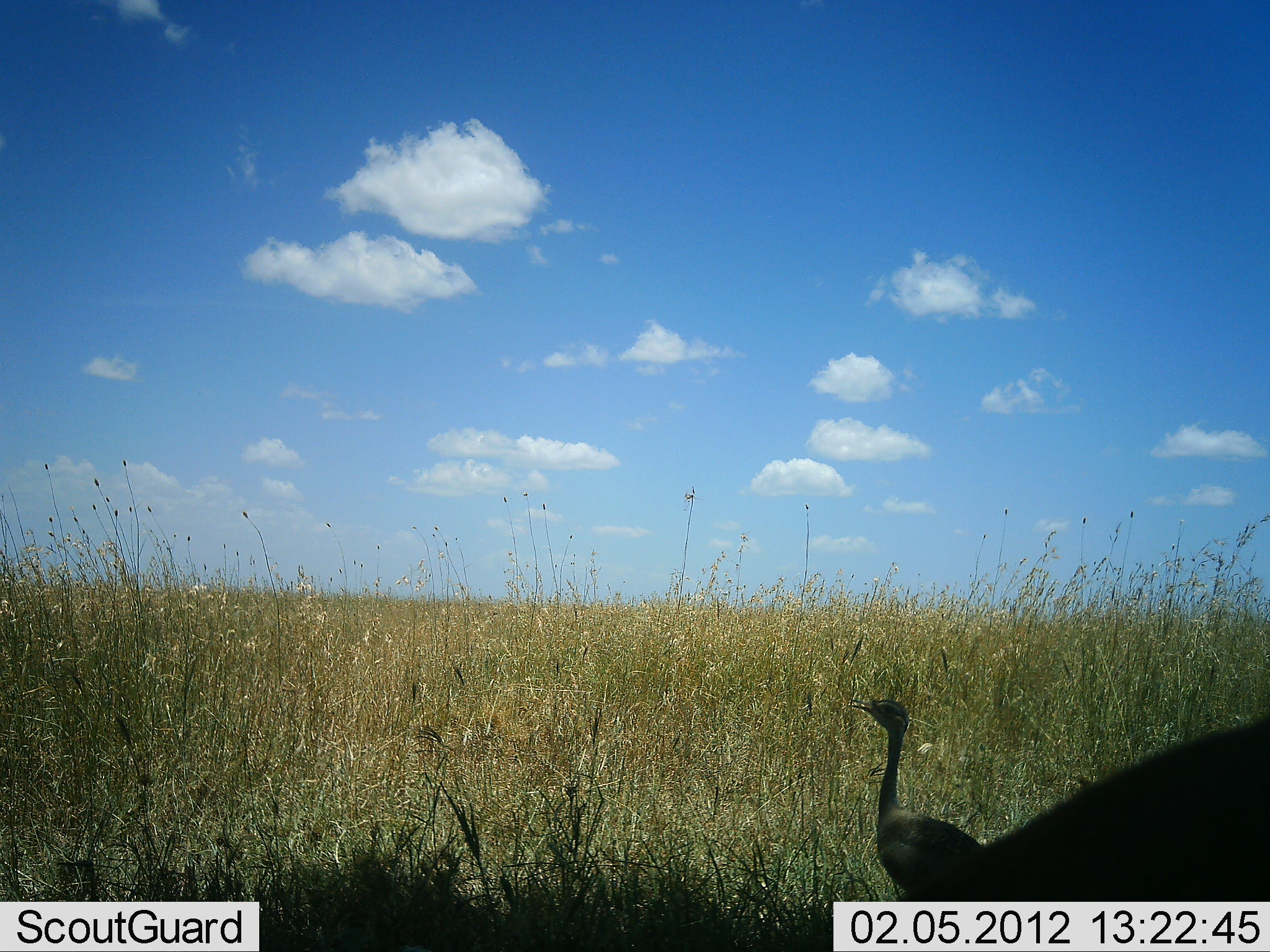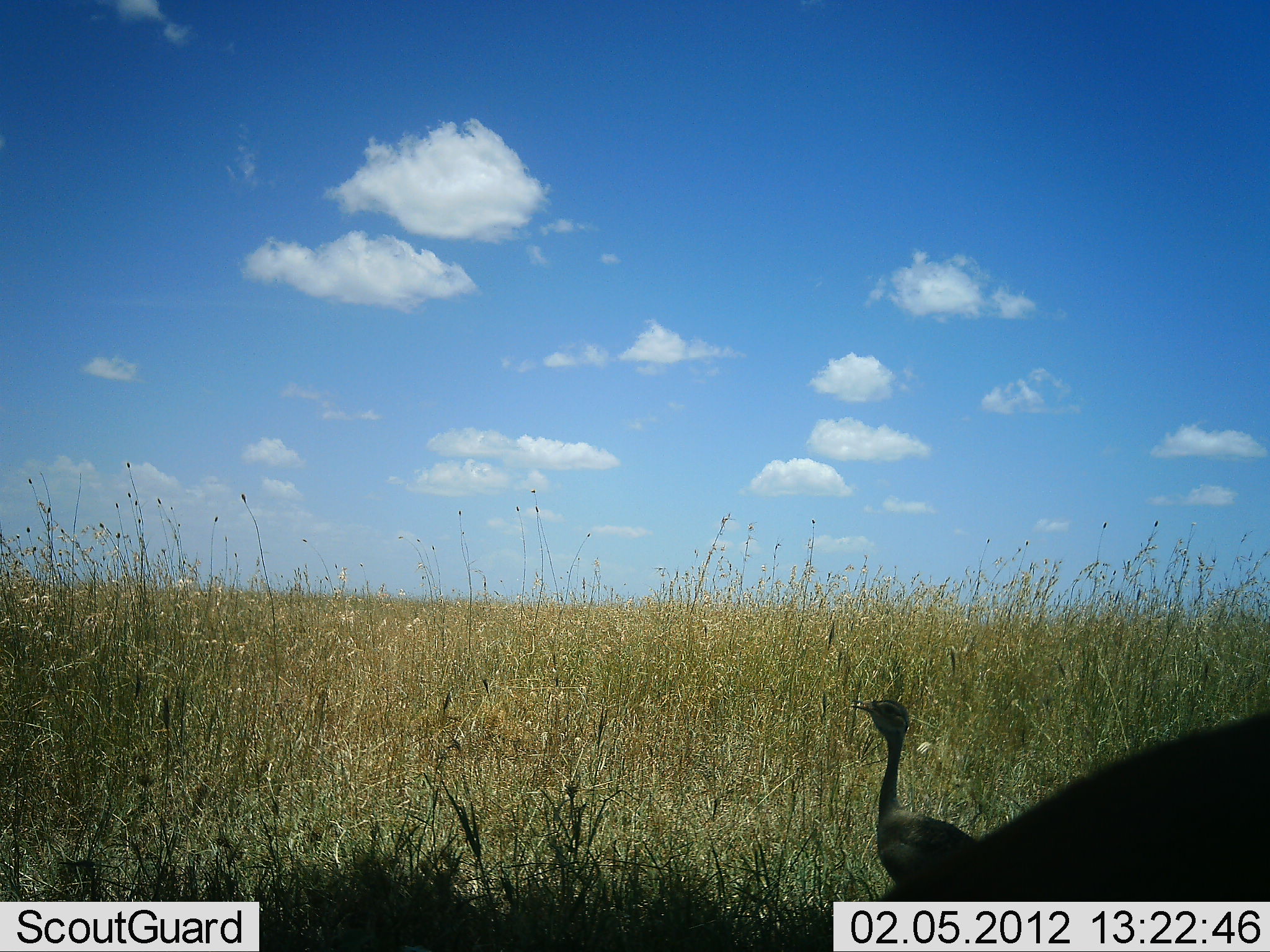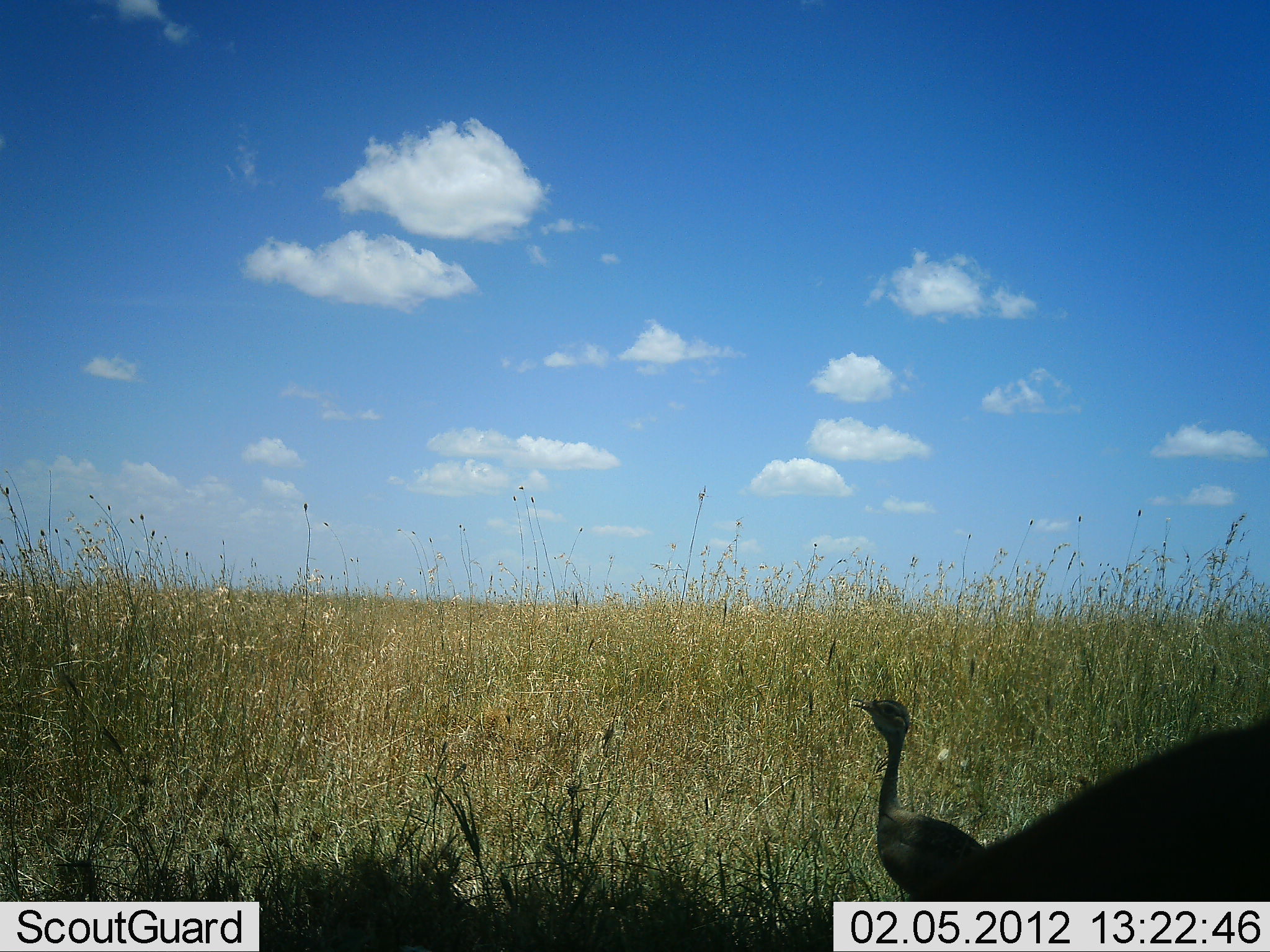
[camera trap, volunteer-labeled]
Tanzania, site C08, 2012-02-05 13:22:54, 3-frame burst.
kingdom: Animalia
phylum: Chordata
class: Aves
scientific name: Aves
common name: bird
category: otherbird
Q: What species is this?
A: Otherbird (bird) (Aves).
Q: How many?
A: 1.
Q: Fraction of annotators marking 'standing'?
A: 94%.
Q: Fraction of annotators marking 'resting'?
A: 0%.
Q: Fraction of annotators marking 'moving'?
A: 6%.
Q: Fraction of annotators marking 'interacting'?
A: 0%.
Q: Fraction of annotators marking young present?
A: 0%.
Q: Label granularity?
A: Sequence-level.